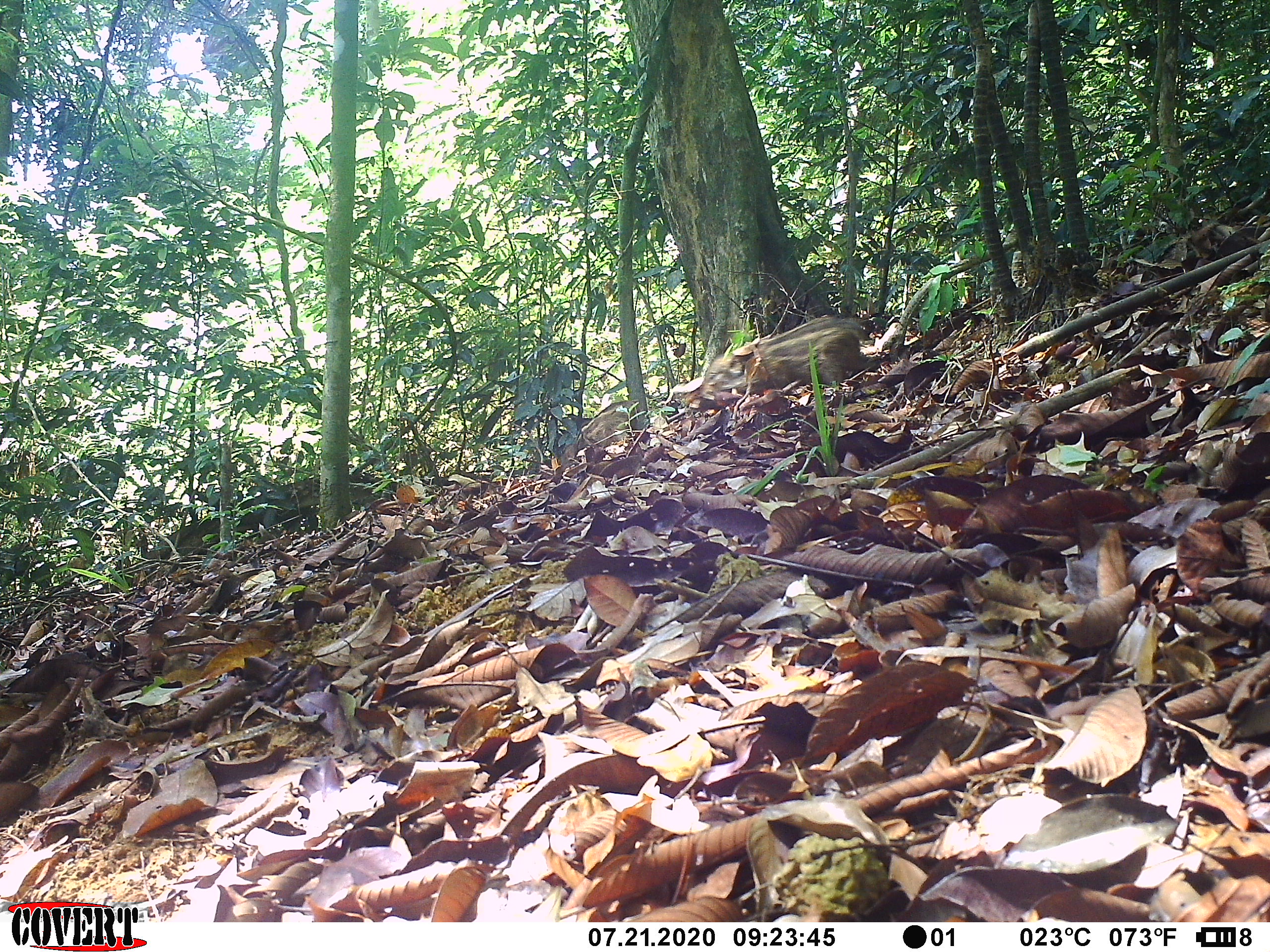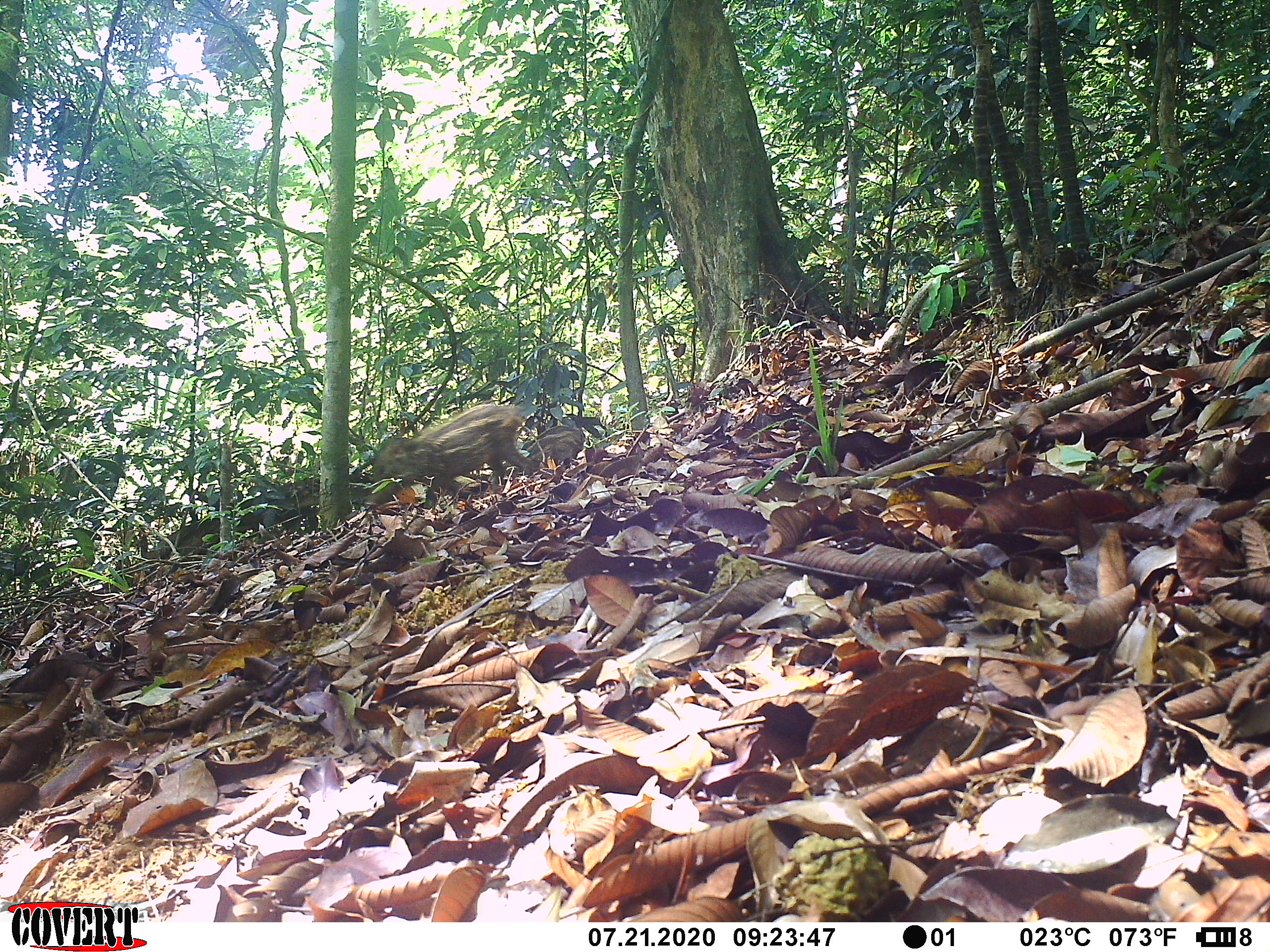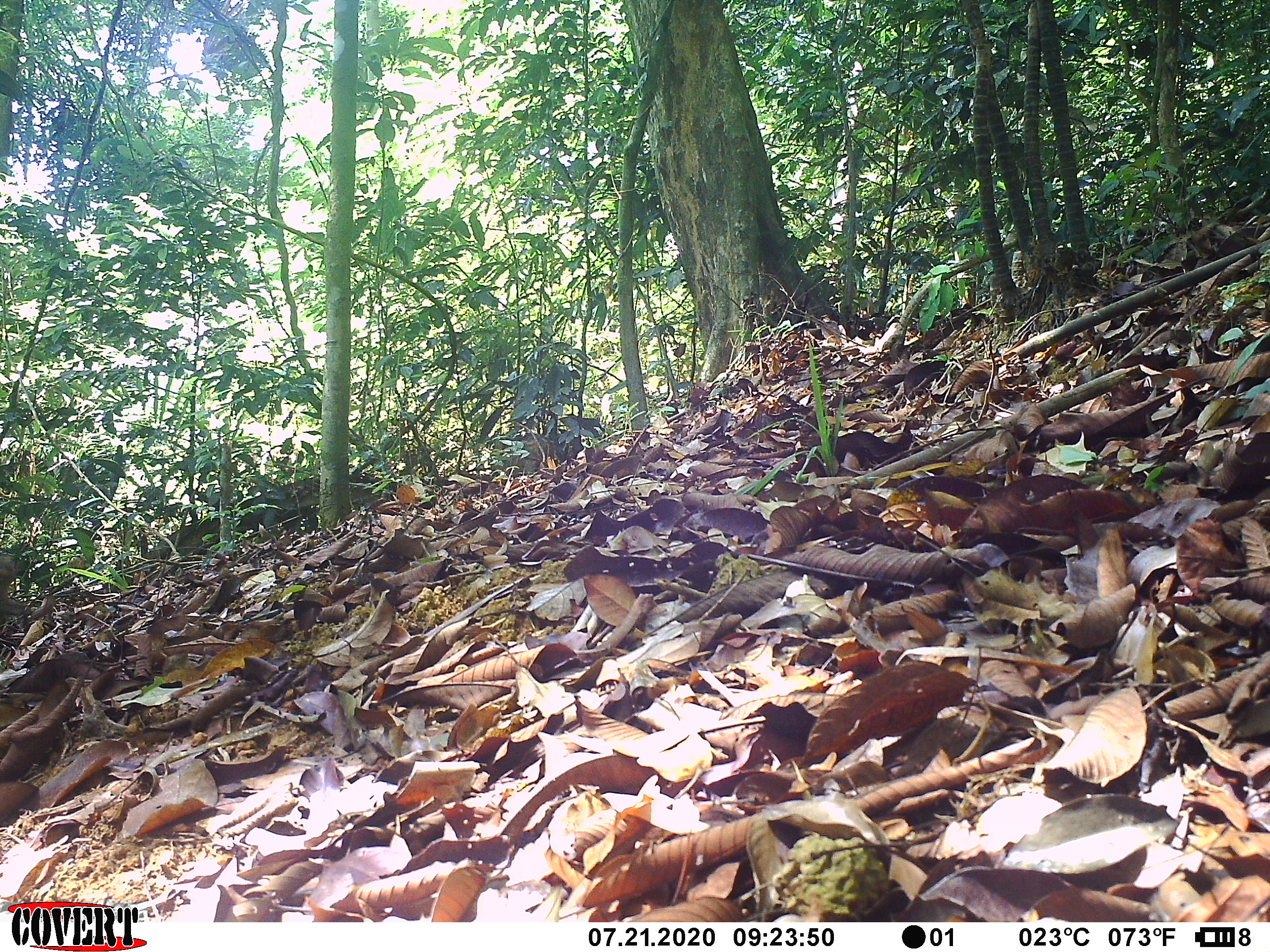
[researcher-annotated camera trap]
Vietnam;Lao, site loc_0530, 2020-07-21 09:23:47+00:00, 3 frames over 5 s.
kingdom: Animalia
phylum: Chordata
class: Mammalia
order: Artiodactyla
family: Suidae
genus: Sus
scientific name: Sus scrofa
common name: eurasian wild pig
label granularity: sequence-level